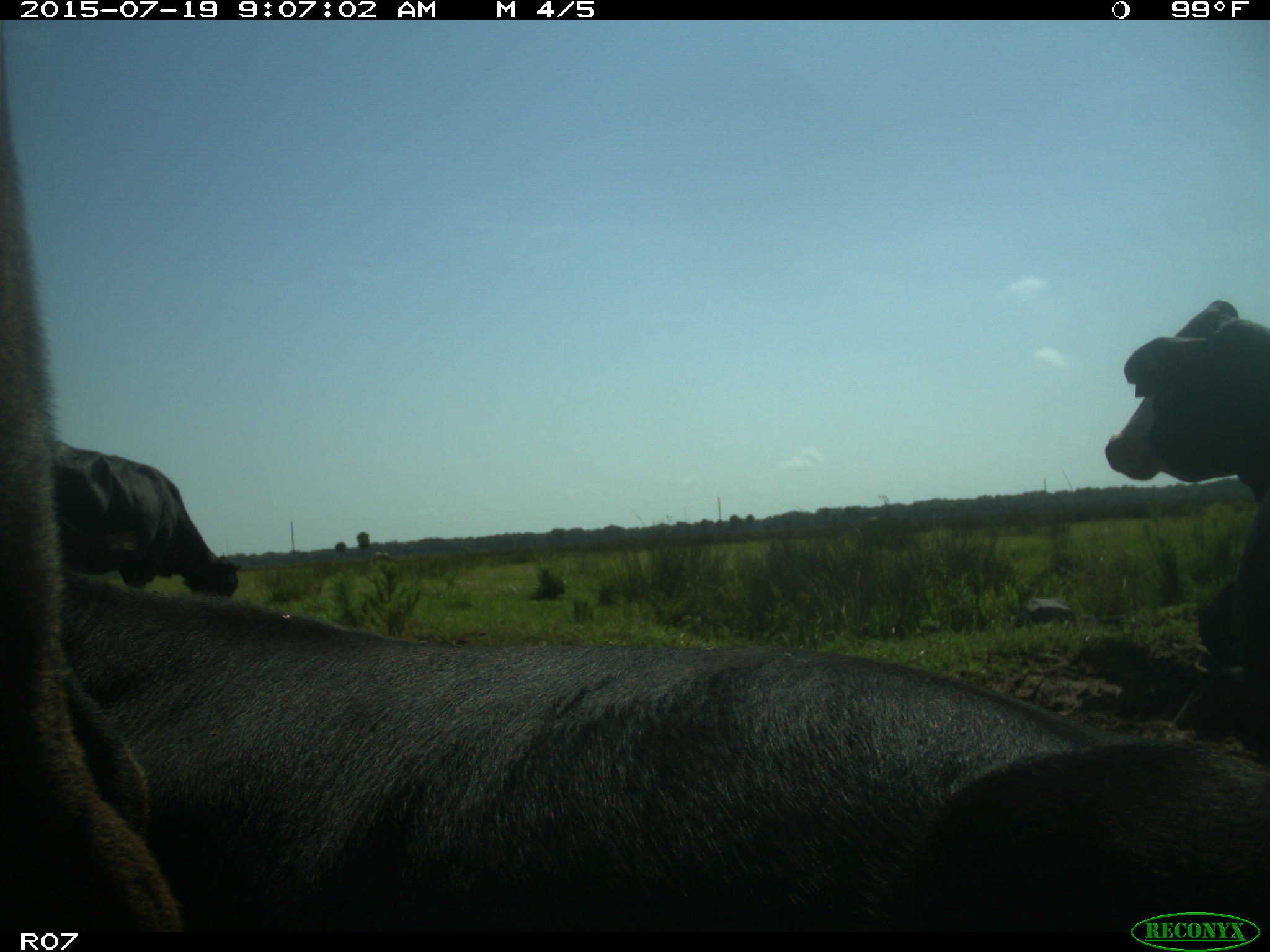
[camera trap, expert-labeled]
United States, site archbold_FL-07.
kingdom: Animalia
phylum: Chordata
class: Mammalia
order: Artiodactyla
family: Bovidae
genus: Bos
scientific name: Bos taurus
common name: domestic cow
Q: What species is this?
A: Bos taurus (domestic cow).